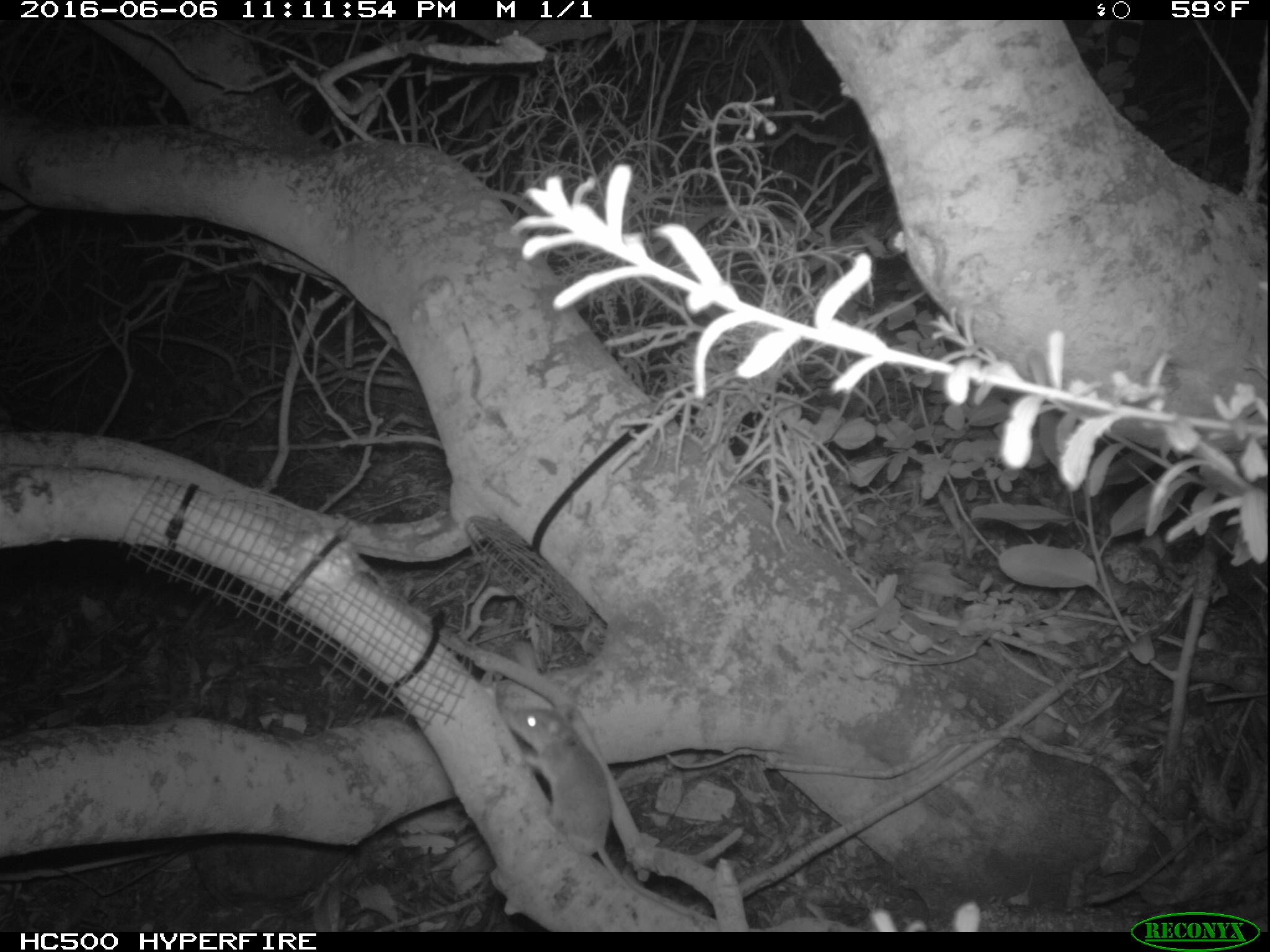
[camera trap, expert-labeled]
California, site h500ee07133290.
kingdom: Animalia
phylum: Chordata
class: Mammalia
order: Rodentia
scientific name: Rodentia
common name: rodent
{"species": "rodent (Rodentia)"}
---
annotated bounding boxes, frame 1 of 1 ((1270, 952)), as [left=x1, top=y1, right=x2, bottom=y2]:
rodent: [left=503, top=702, right=704, bottom=925]